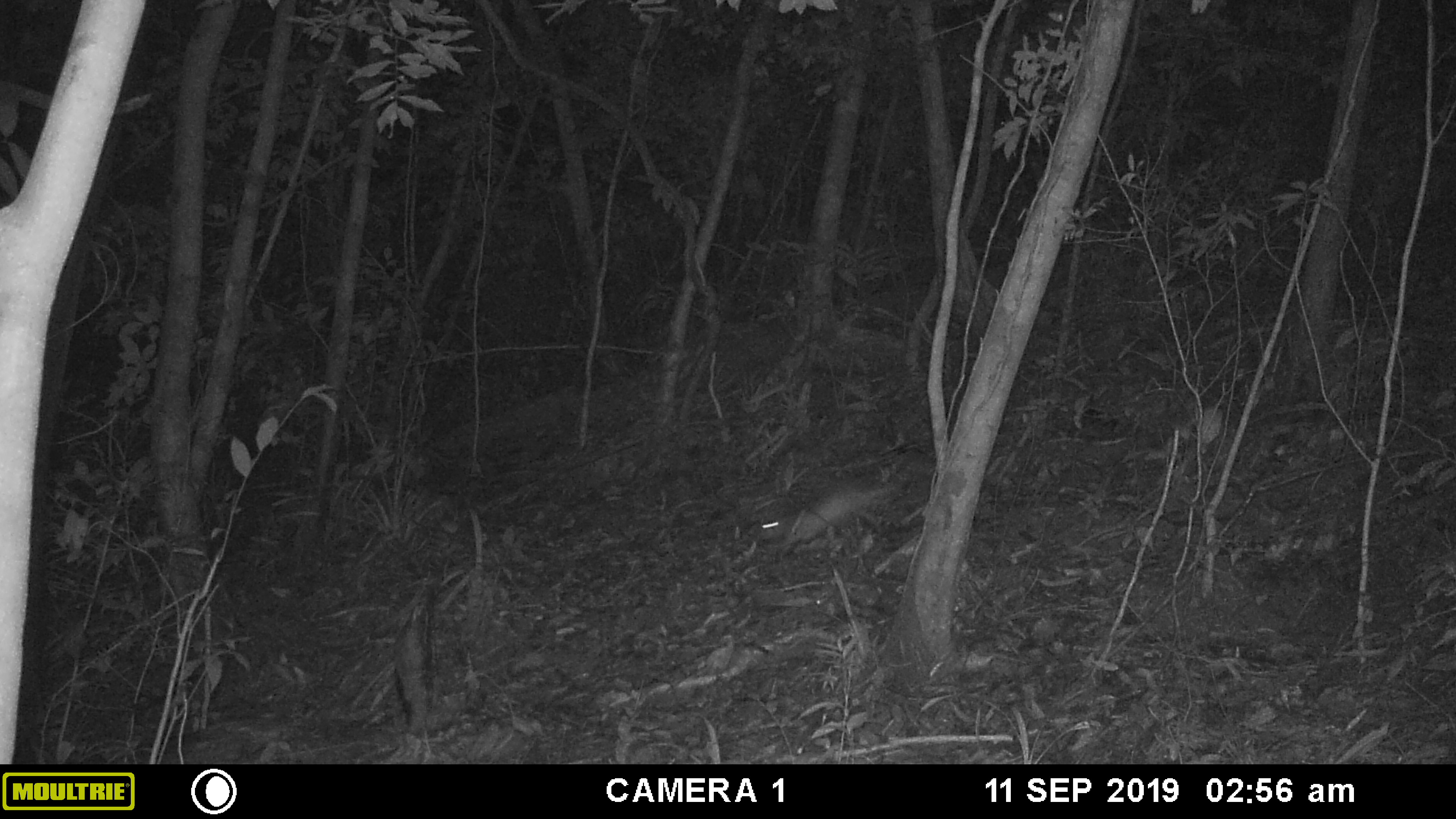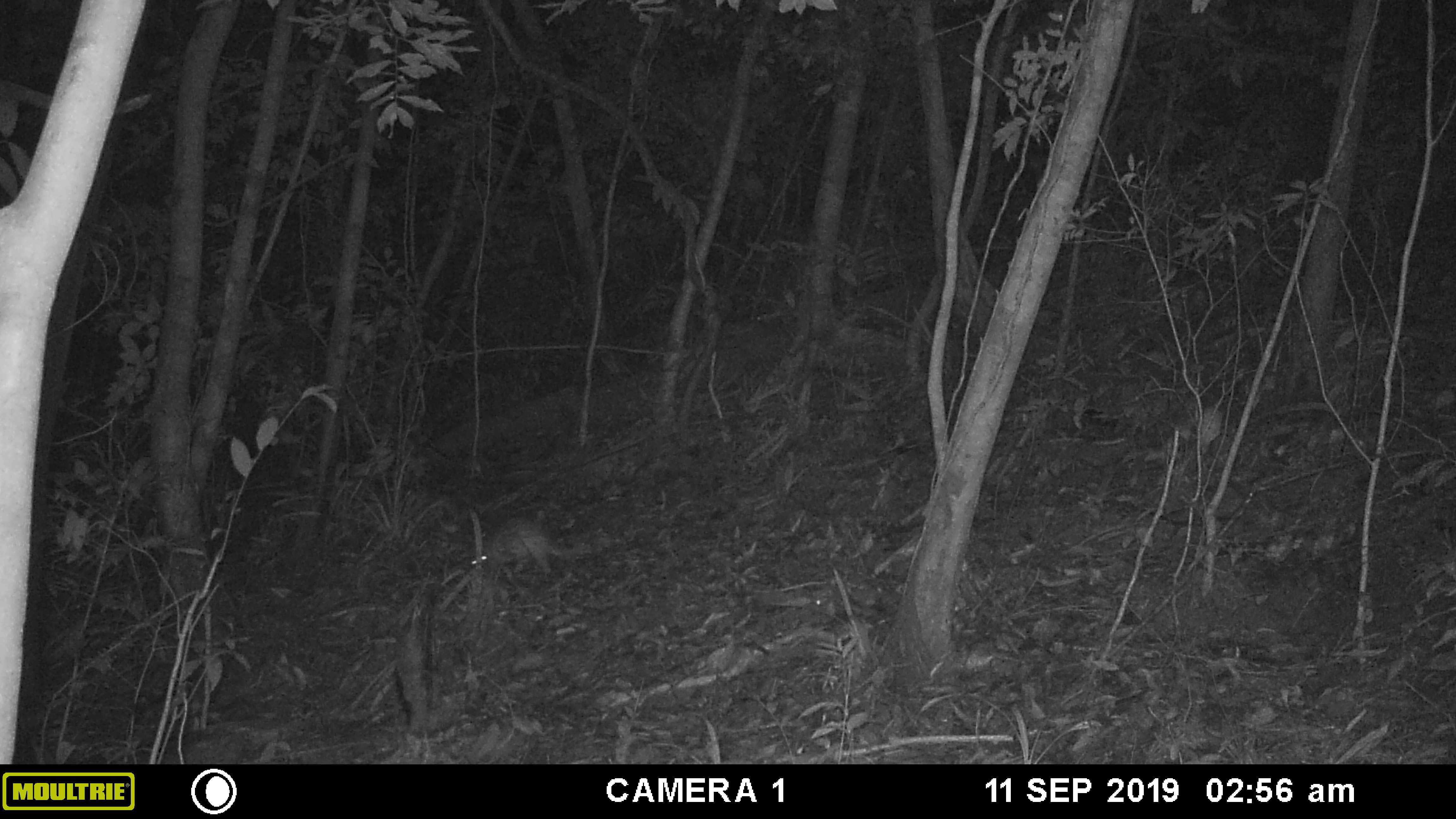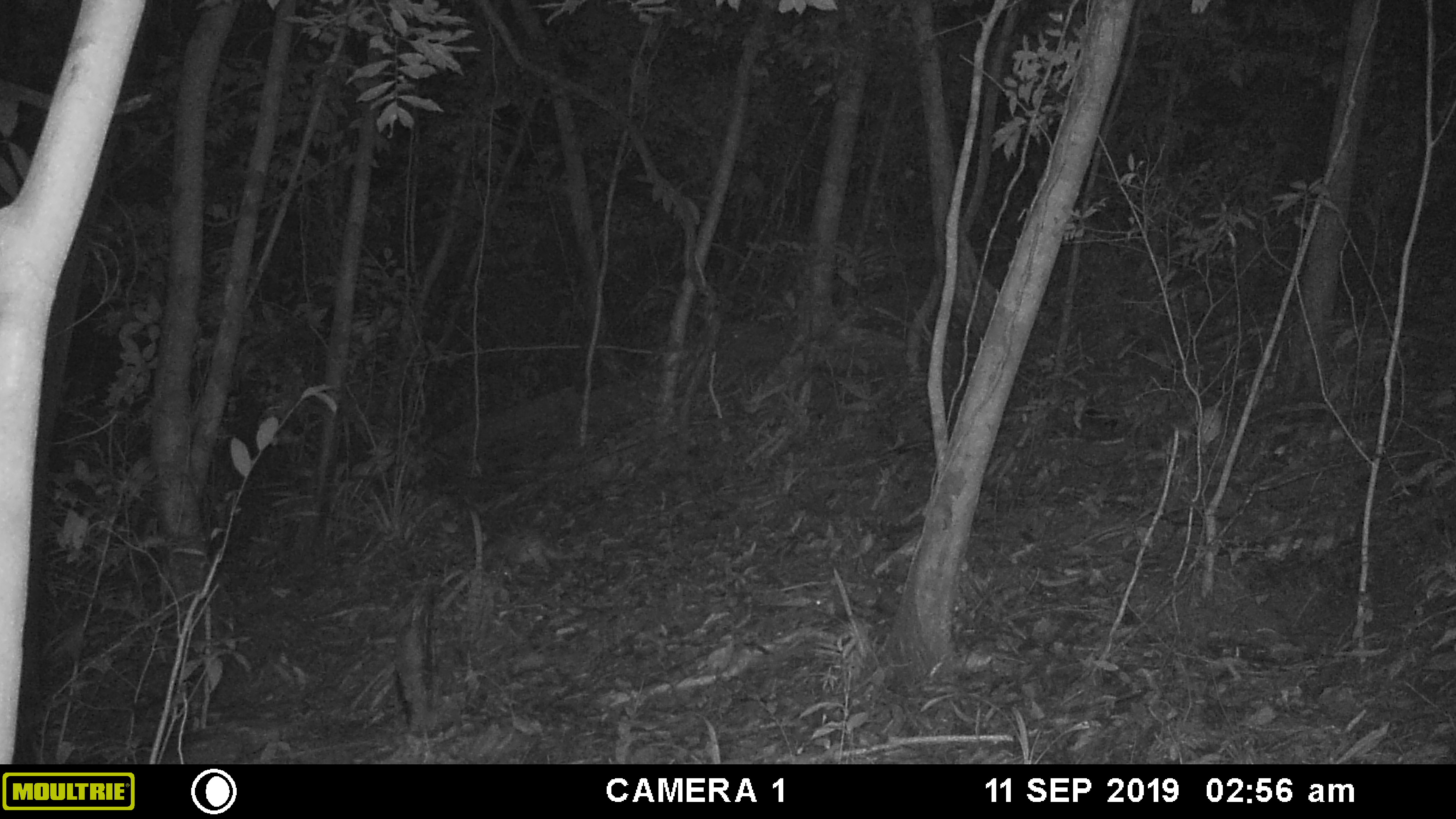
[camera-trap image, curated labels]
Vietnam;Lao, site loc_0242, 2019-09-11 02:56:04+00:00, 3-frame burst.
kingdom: Animalia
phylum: Chordata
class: Mammalia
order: Rodentia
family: Hystricidae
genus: Atherurus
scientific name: Atherurus macrourus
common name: asiatic brush-tailed porcupine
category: asiatic brush tailed porcupine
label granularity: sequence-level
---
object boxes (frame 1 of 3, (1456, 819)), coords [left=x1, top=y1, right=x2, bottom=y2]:
asiatic brush tailed porcupine: [left=756, top=478, right=895, bottom=556]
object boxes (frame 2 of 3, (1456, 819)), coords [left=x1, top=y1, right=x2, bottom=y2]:
asiatic brush tailed porcupine: [left=467, top=517, right=591, bottom=577]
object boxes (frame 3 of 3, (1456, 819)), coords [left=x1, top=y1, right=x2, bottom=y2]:
asiatic brush tailed porcupine: [left=476, top=527, right=588, bottom=578]